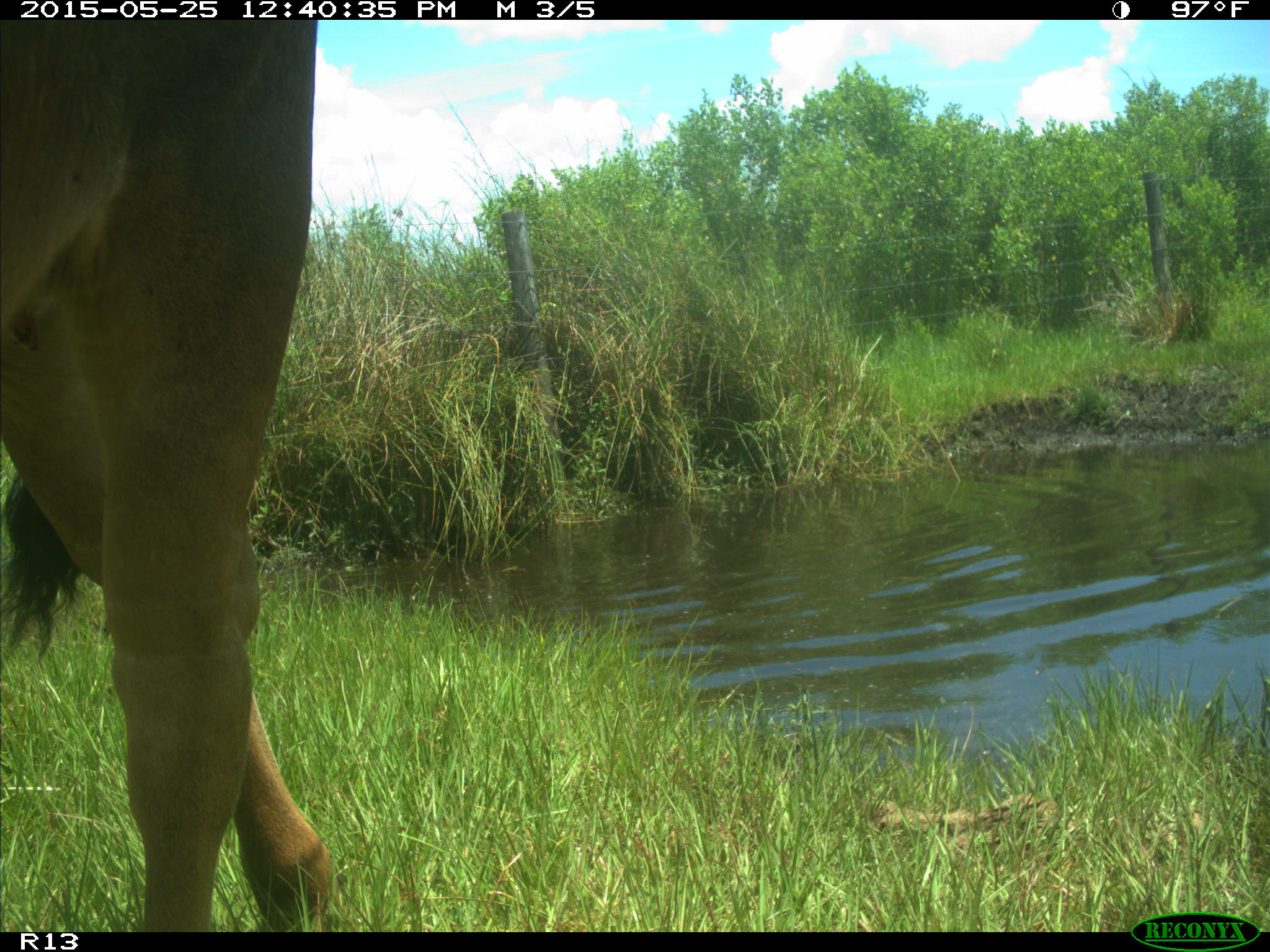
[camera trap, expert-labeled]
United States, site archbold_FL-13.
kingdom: Animalia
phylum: Chordata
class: Mammalia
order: Artiodactyla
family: Bovidae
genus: Bos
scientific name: Bos taurus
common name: domestic cow